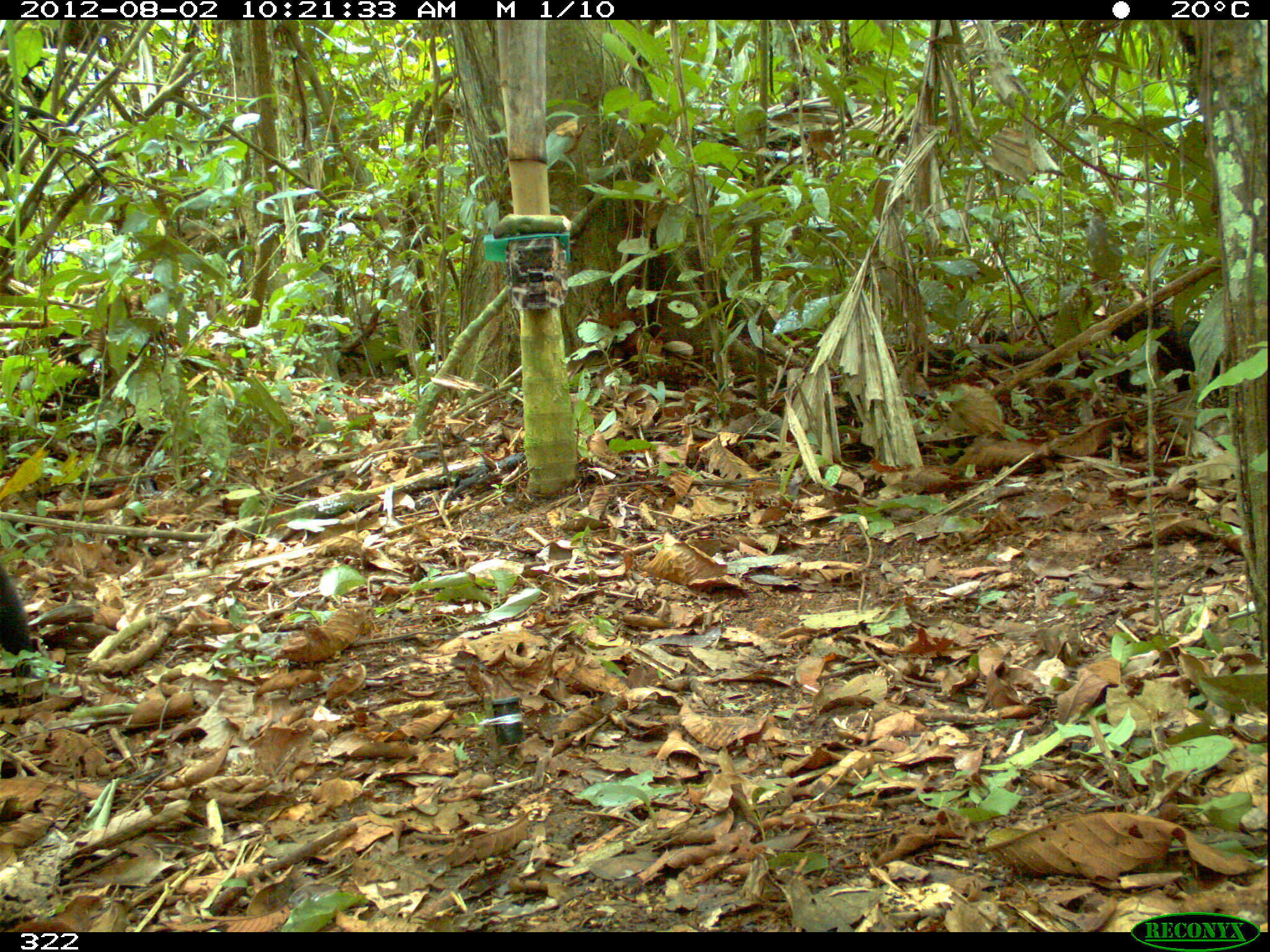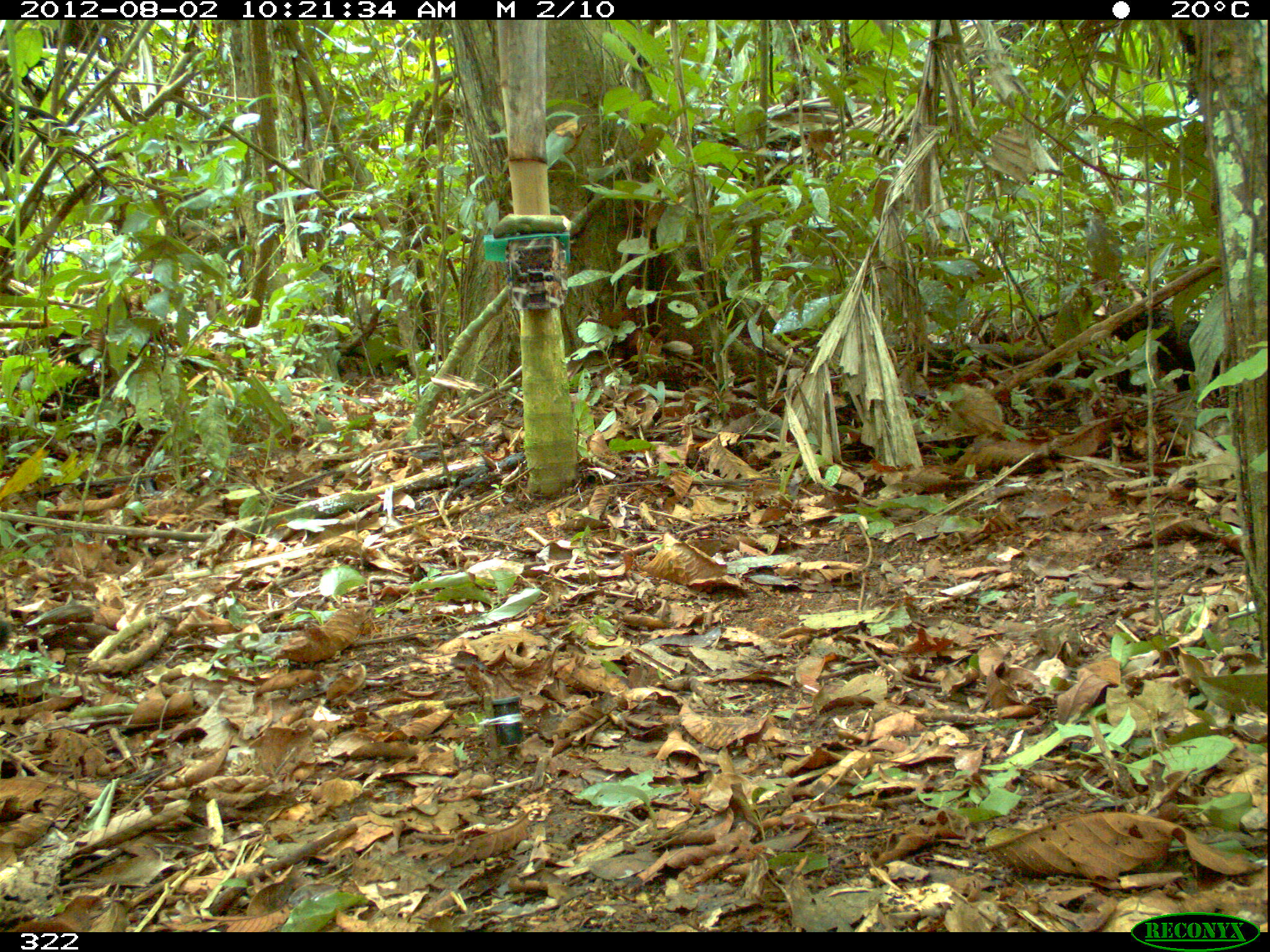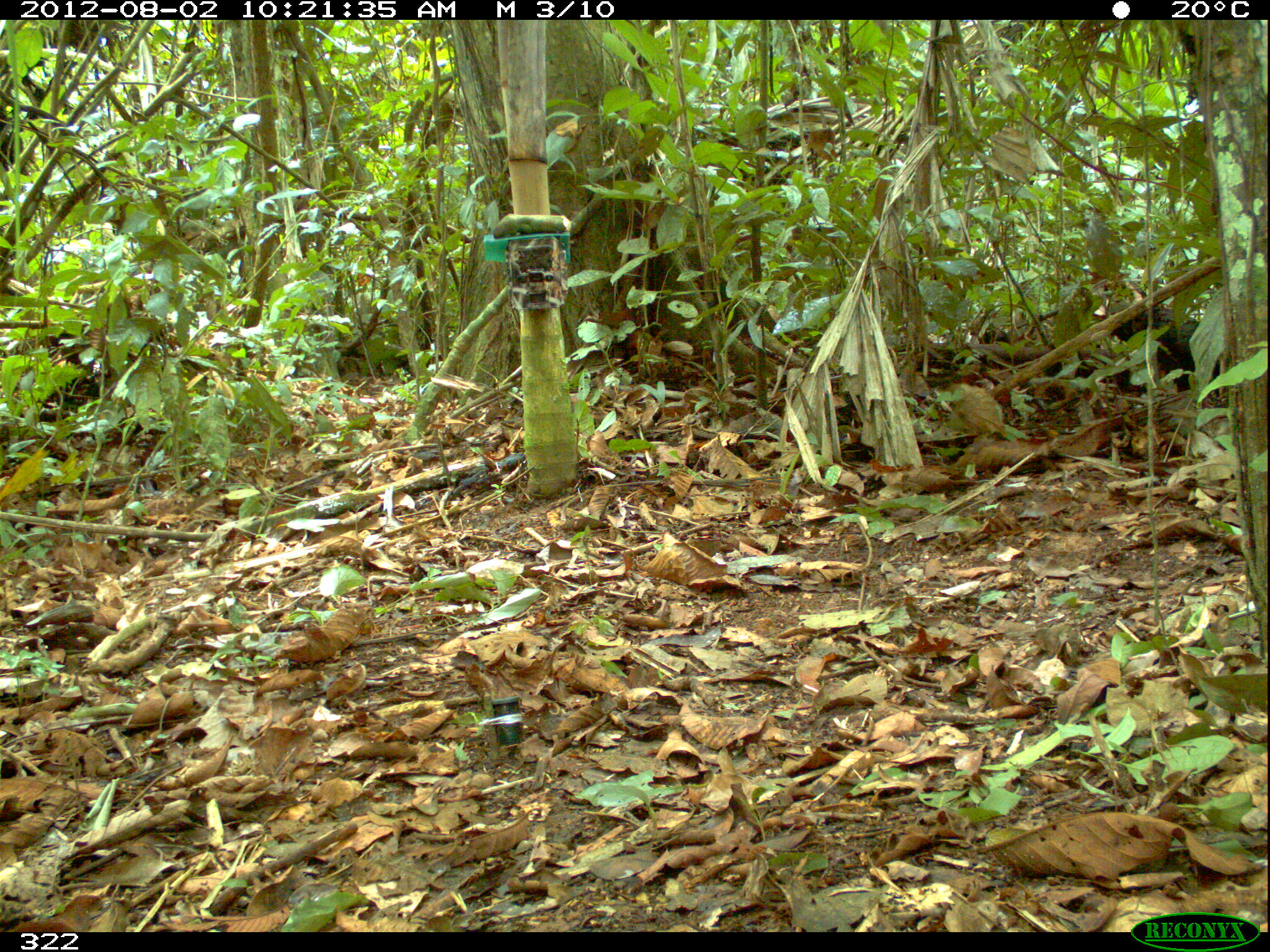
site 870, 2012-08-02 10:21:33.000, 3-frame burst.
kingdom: Animalia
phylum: Chordata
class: Mammalia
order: Carnivora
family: Mustelidae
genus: Eira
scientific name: Eira barbara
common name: tayra